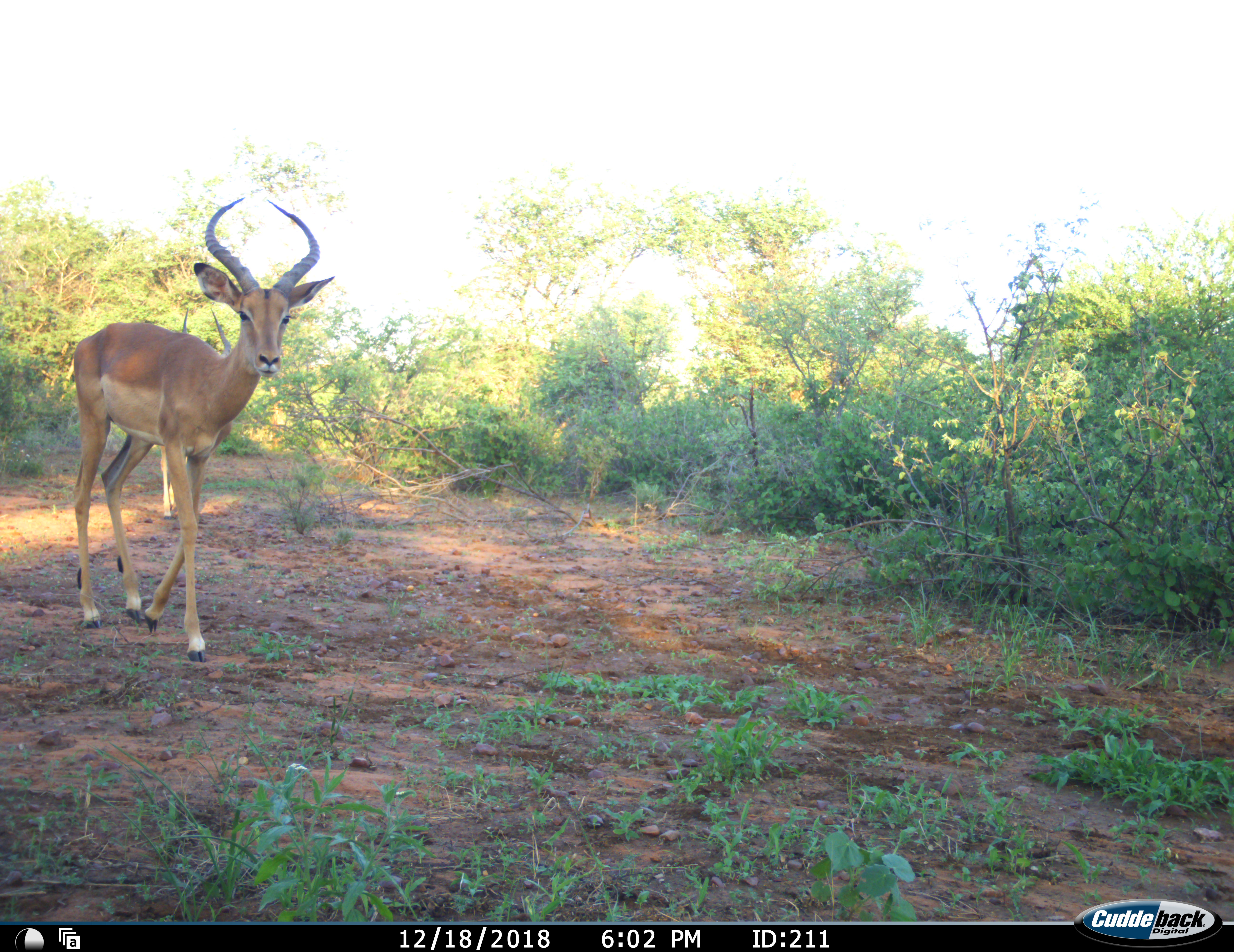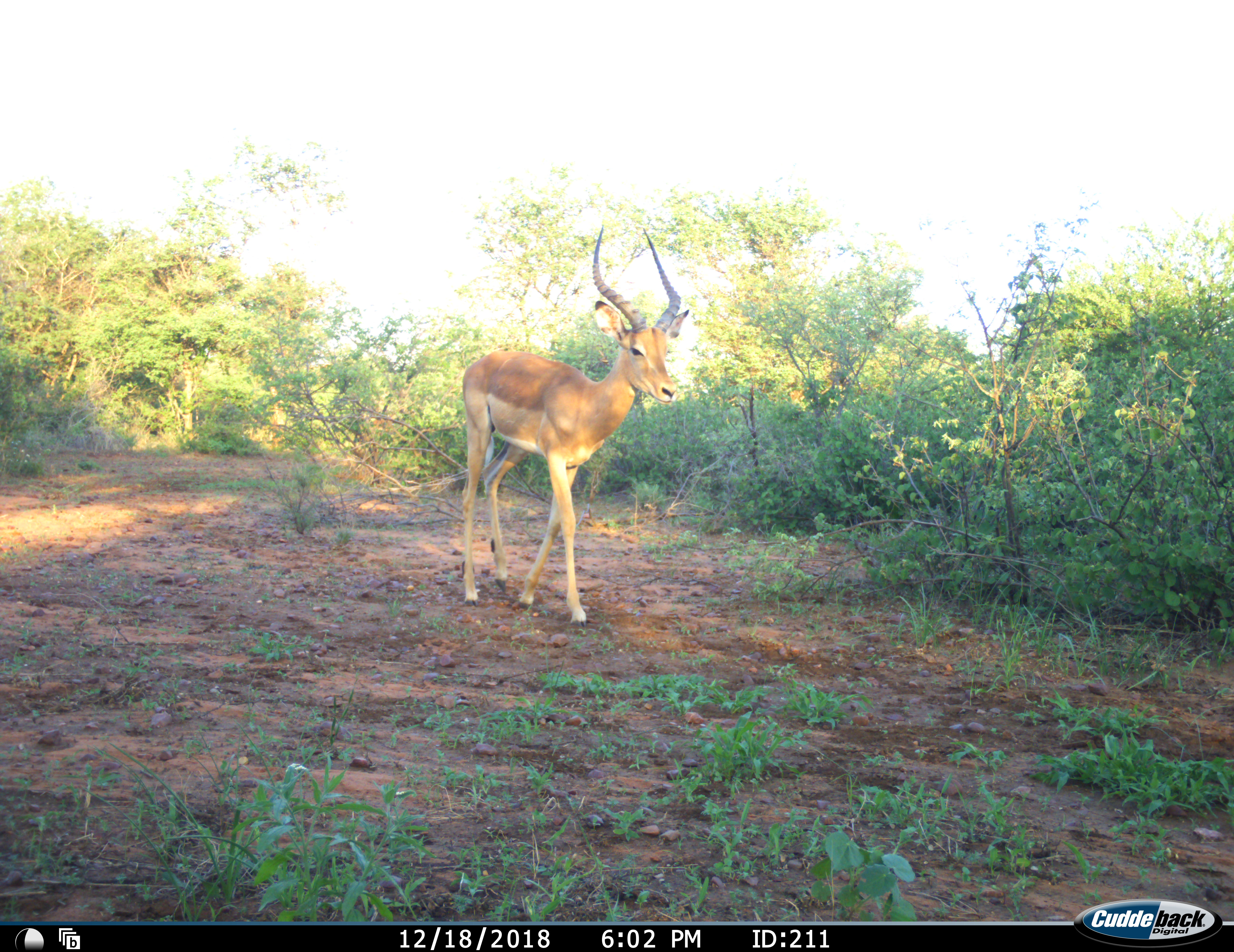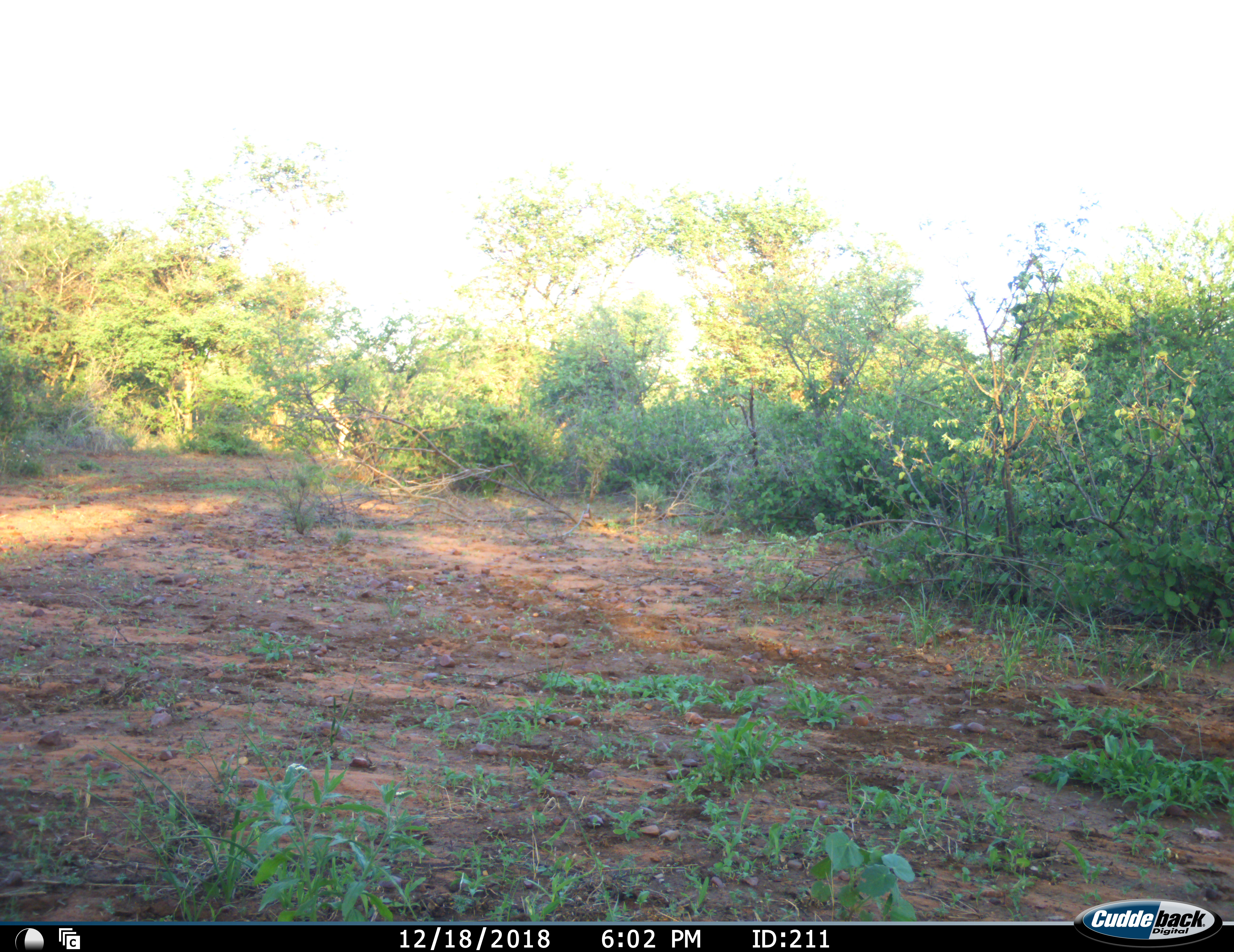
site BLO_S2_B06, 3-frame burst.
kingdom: Animalia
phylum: Chordata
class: Mammalia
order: Artiodactyla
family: Bovidae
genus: Aepyceros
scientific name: Aepyceros melampus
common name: impala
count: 1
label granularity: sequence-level